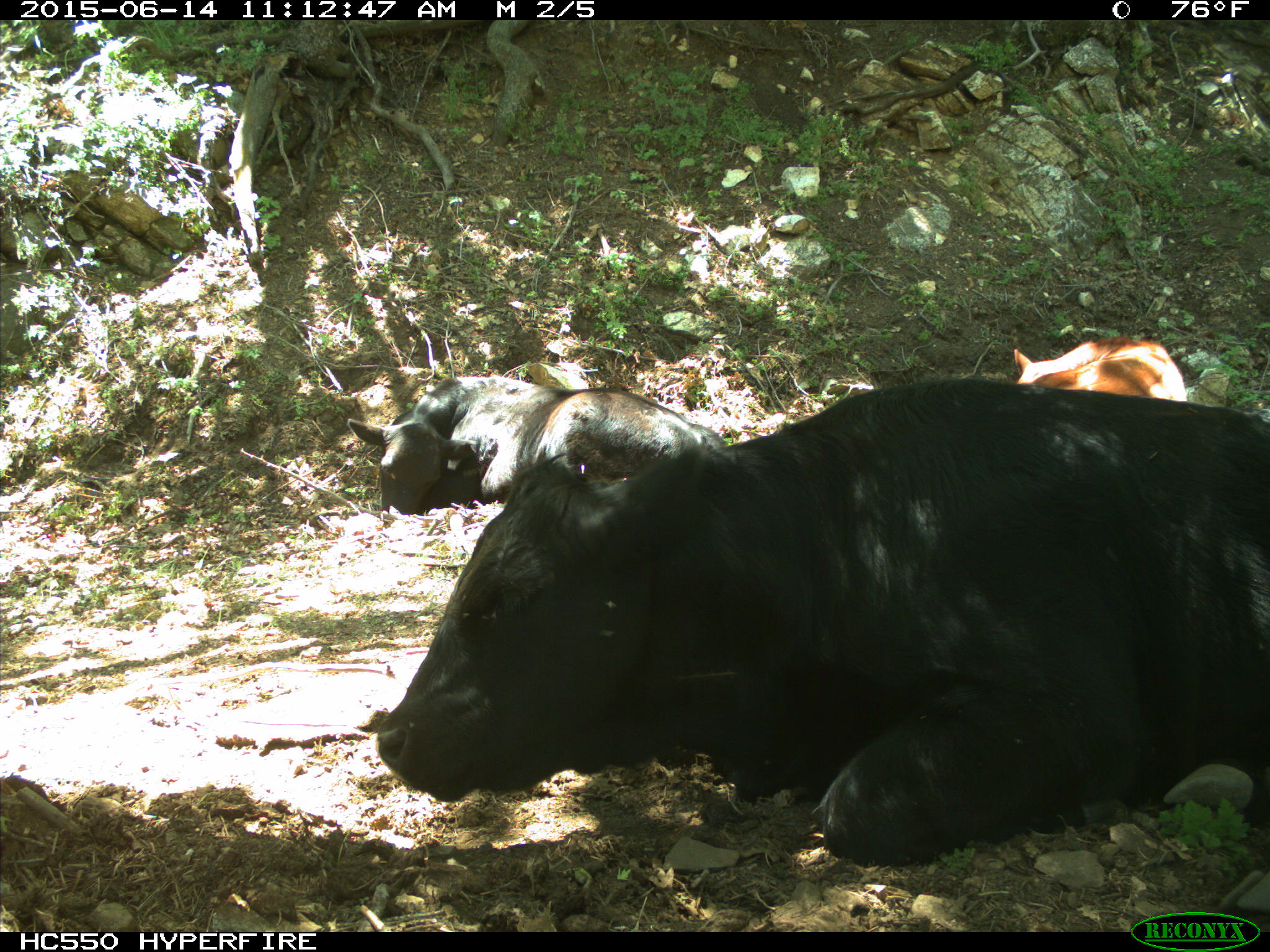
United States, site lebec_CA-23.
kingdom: Animalia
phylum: Chordata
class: Mammalia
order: Artiodactyla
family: Bovidae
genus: Bos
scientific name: Bos taurus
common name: domestic cow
Bos taurus (domestic cow).